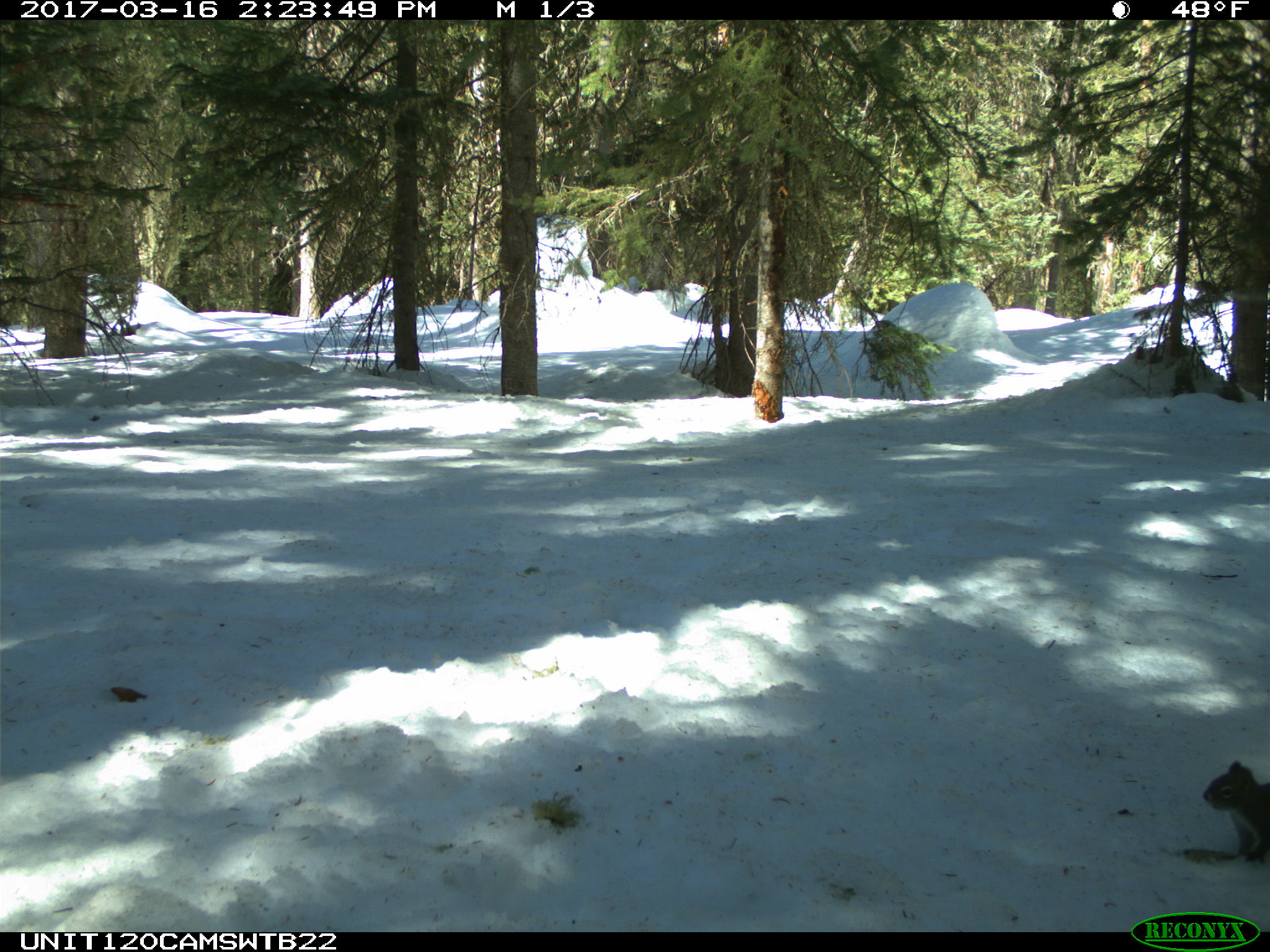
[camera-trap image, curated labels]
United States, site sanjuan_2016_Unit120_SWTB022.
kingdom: Animalia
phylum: Chordata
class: Mammalia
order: Rodentia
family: Sciuridae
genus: Tamiasciurus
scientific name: Tamiasciurus hudsonicus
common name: american red squirrel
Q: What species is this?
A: Tamiasciurus hudsonicus (american red squirrel).